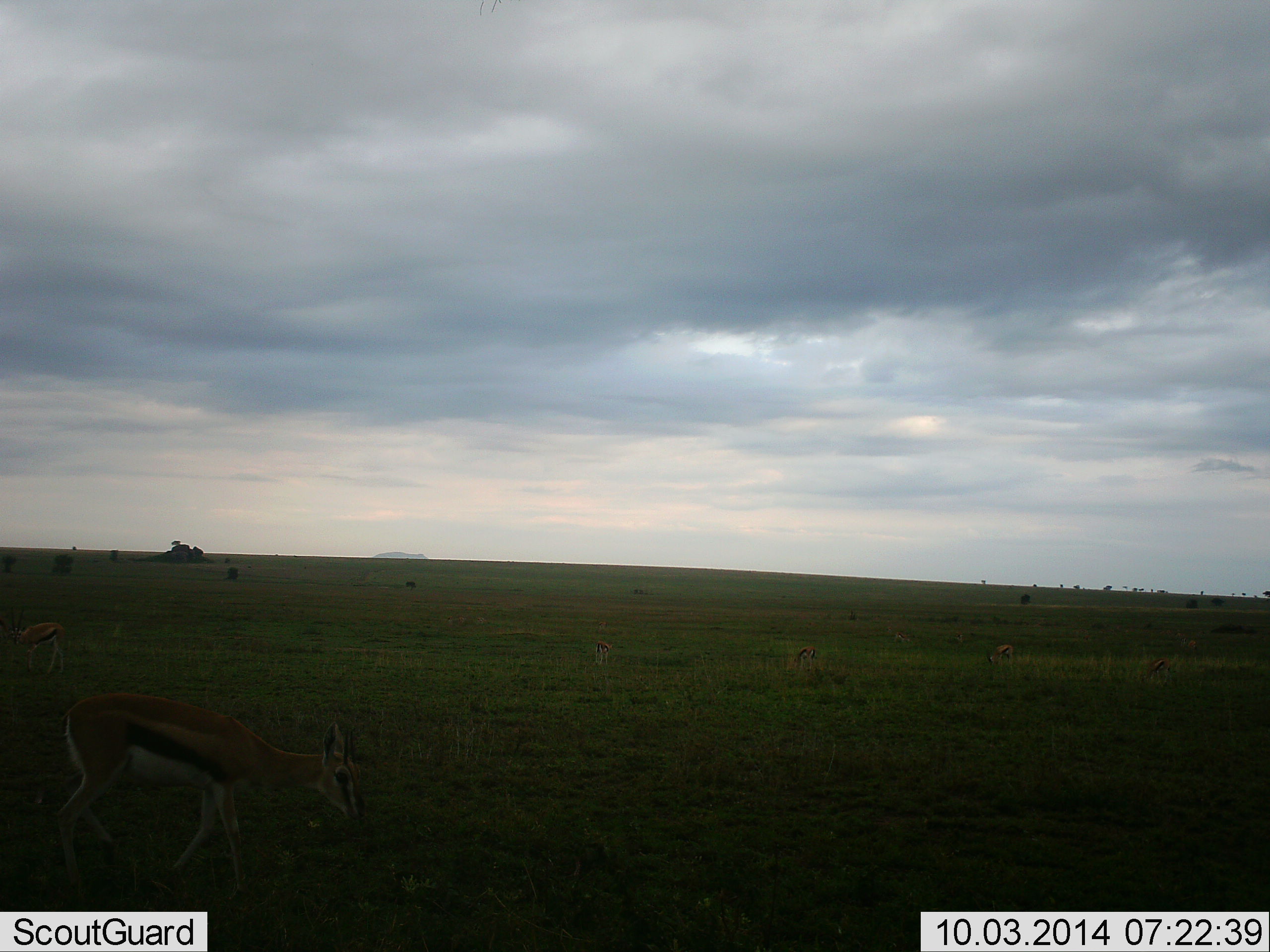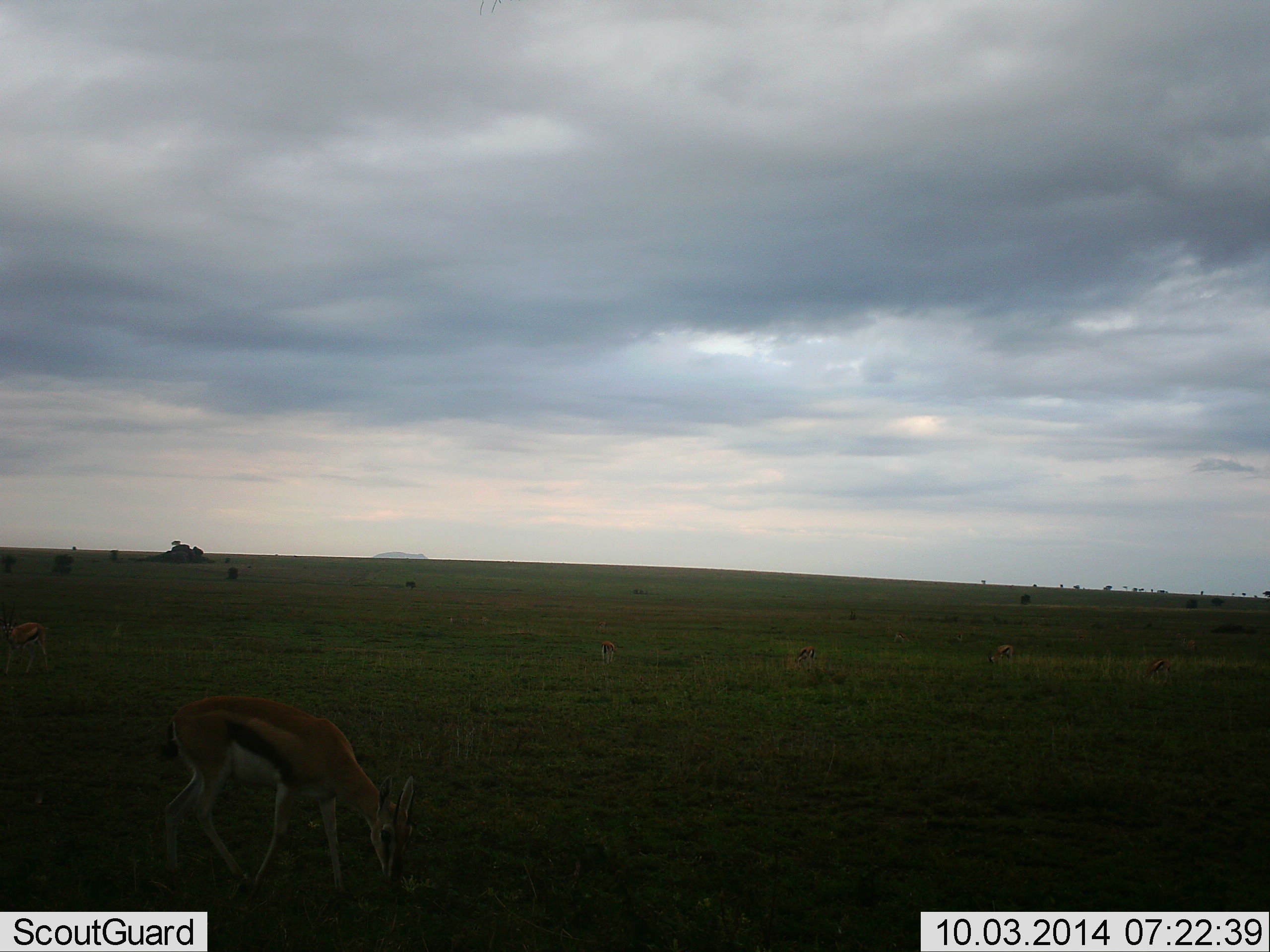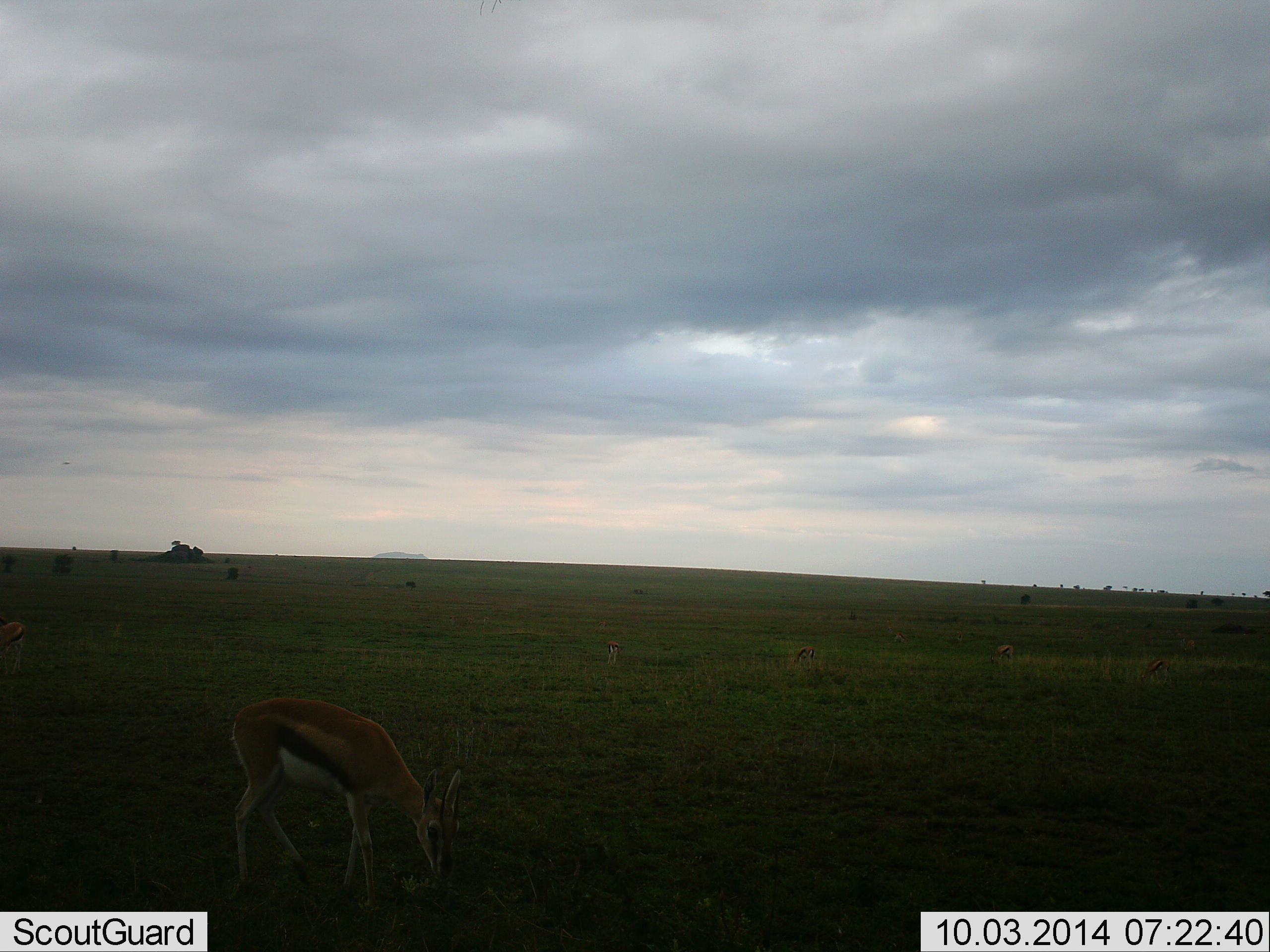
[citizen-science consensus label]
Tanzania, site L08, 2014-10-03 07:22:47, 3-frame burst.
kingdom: Animalia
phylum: Chordata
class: Mammalia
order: Artiodactyla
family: Bovidae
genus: Eudorcas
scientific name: Eudorcas thomsonii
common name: thomson's gazelle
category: gazellethomsons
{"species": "gazellethomsons (thomson's gazelle) (Eudorcas thomsonii)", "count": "2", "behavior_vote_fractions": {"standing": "10%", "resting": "0%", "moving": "30%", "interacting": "0%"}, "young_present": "10%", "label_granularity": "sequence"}